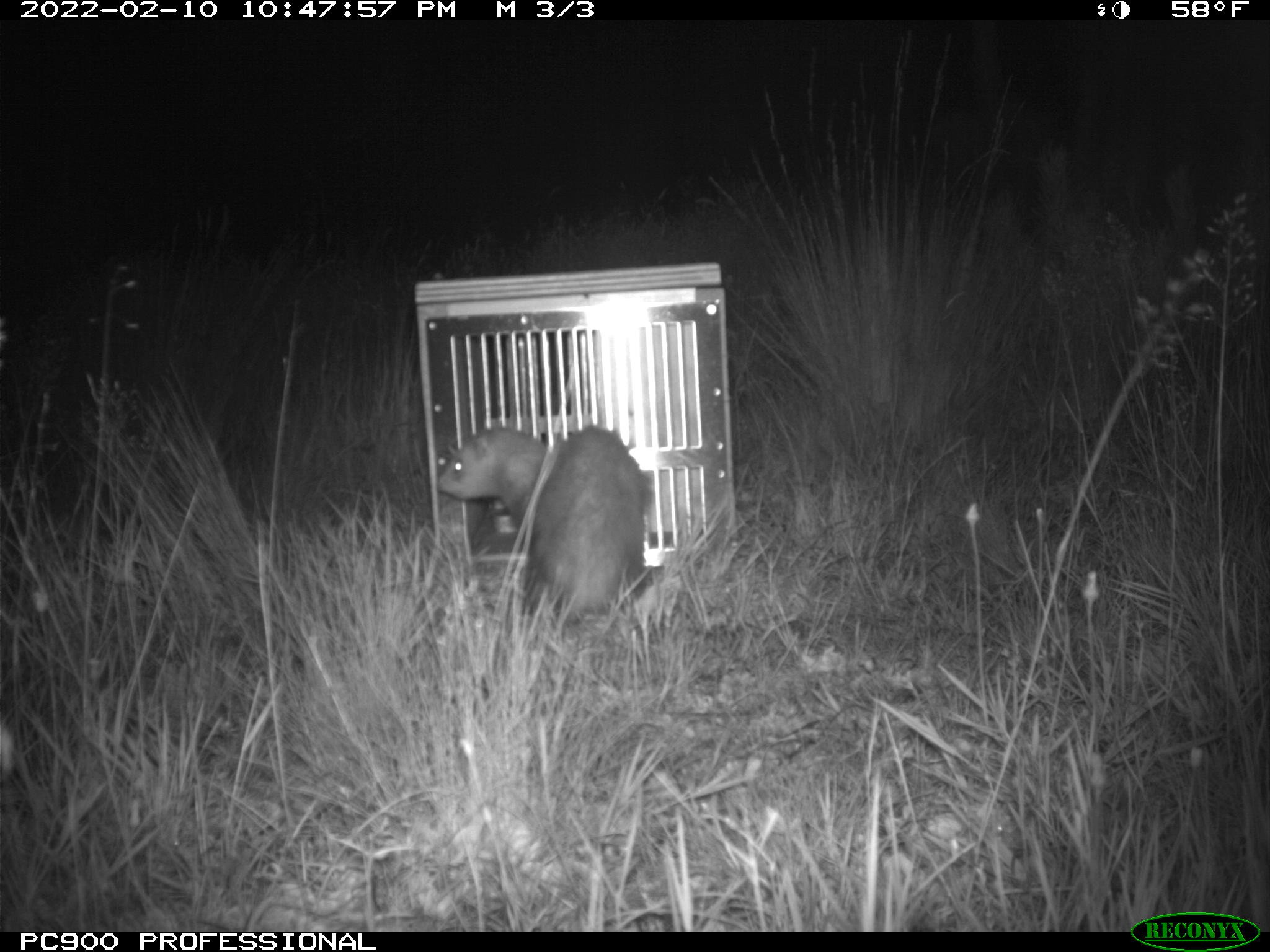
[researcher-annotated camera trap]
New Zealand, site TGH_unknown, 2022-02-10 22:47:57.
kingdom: Animalia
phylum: Chordata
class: Mammalia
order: Carnivora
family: Mustelidae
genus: Mustela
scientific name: Mustela furo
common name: ferret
Ferret (Mustela furo).